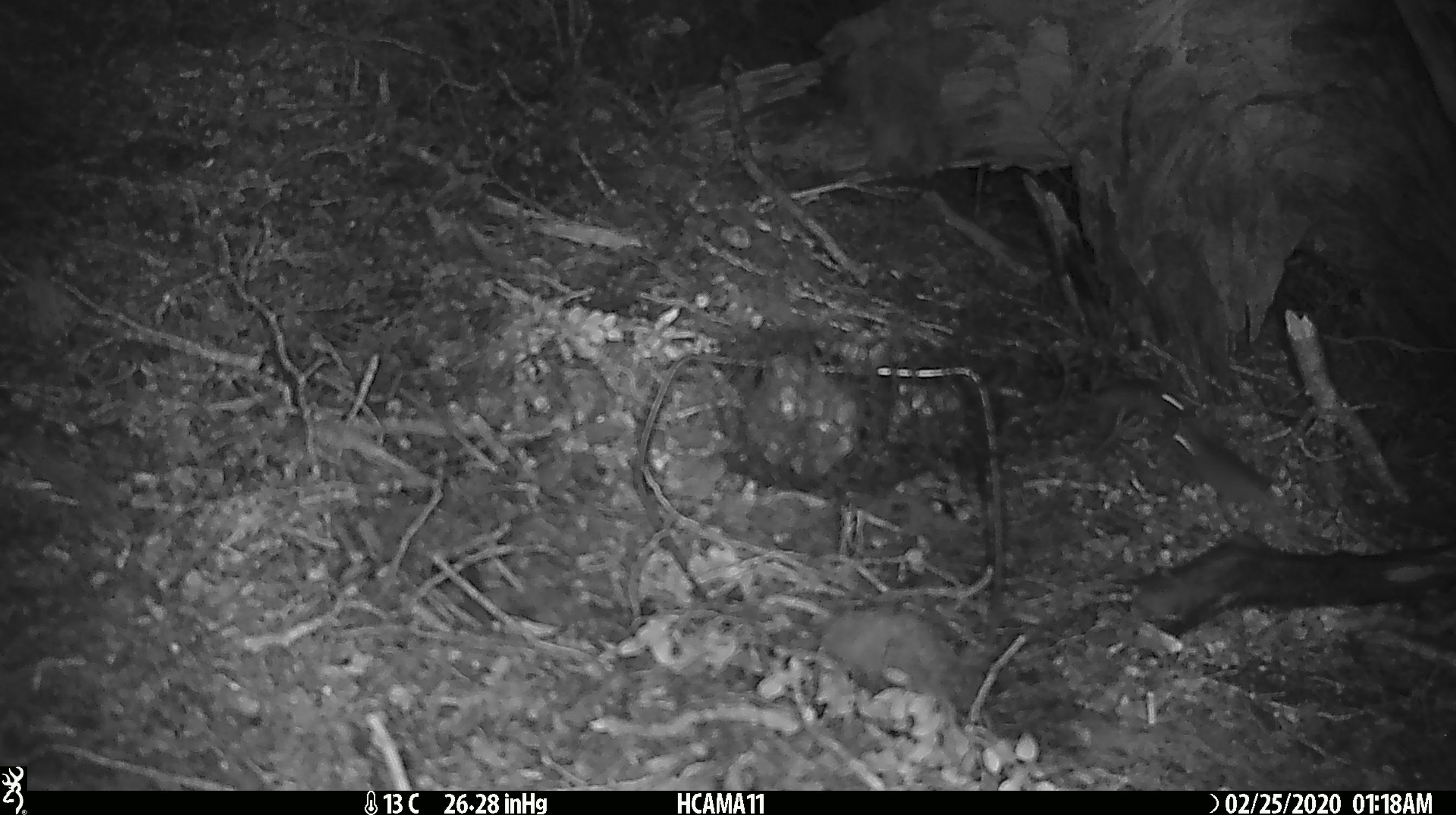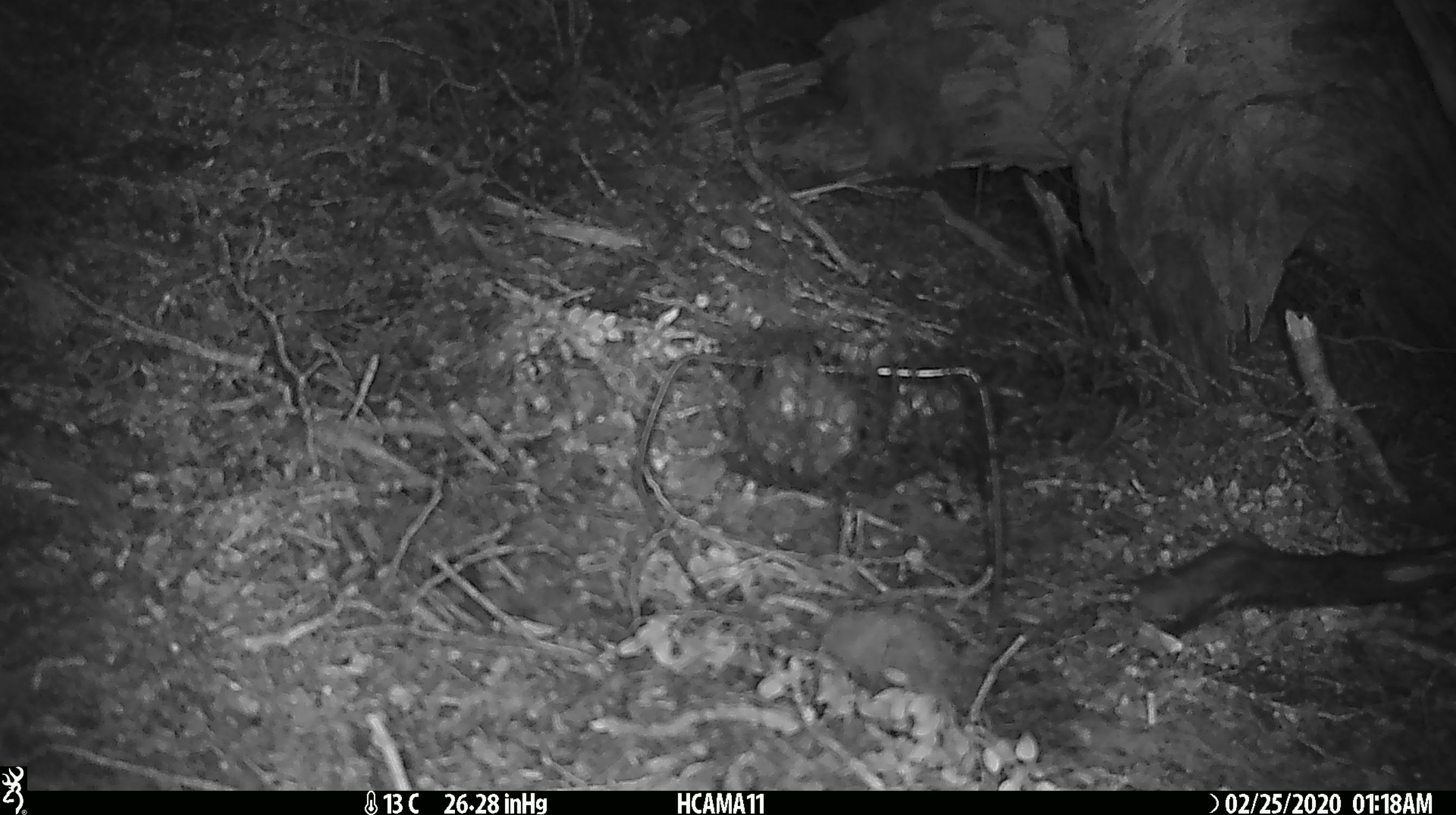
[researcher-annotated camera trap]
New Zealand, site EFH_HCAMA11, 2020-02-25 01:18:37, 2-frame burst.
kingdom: Animalia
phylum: Chordata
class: Mammalia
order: Rodentia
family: Muridae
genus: Mus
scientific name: Mus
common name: mouse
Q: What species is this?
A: Mouse (Mus).